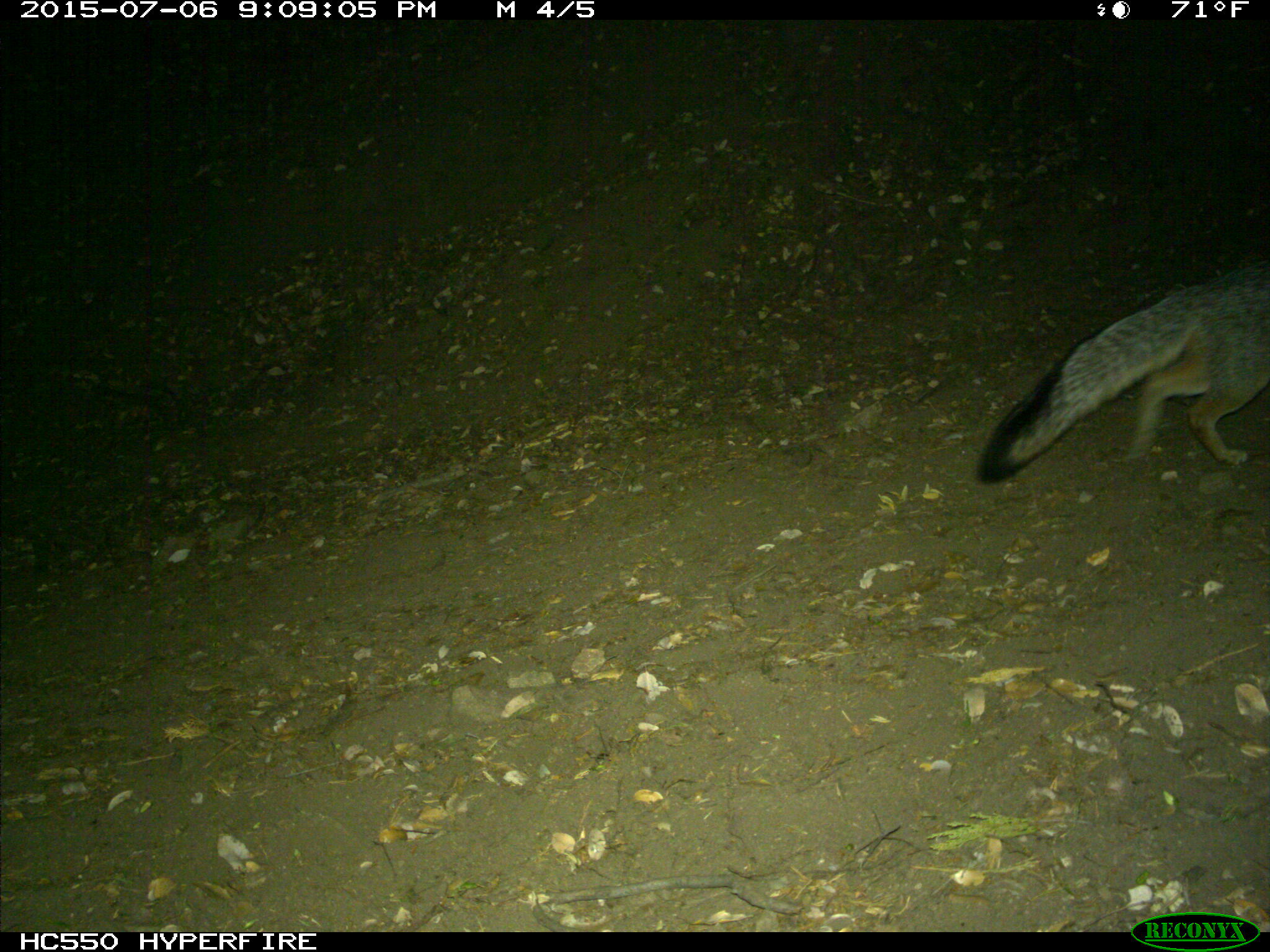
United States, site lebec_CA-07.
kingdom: Animalia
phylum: Chordata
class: Mammalia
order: Carnivora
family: Canidae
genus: Urocyon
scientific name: Urocyon cinereoargenteus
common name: gray fox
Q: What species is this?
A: Urocyon cinereoargenteus (gray fox).